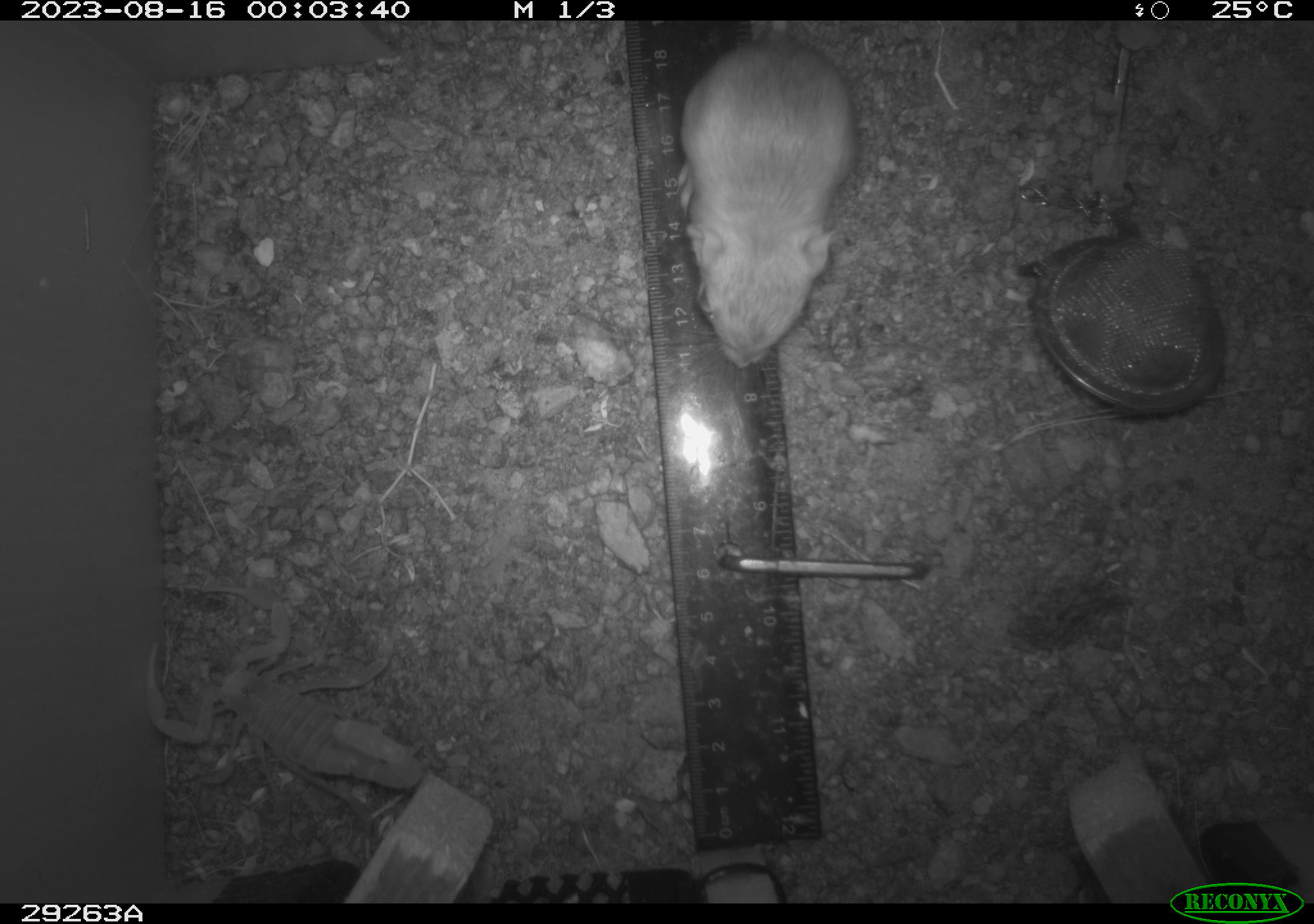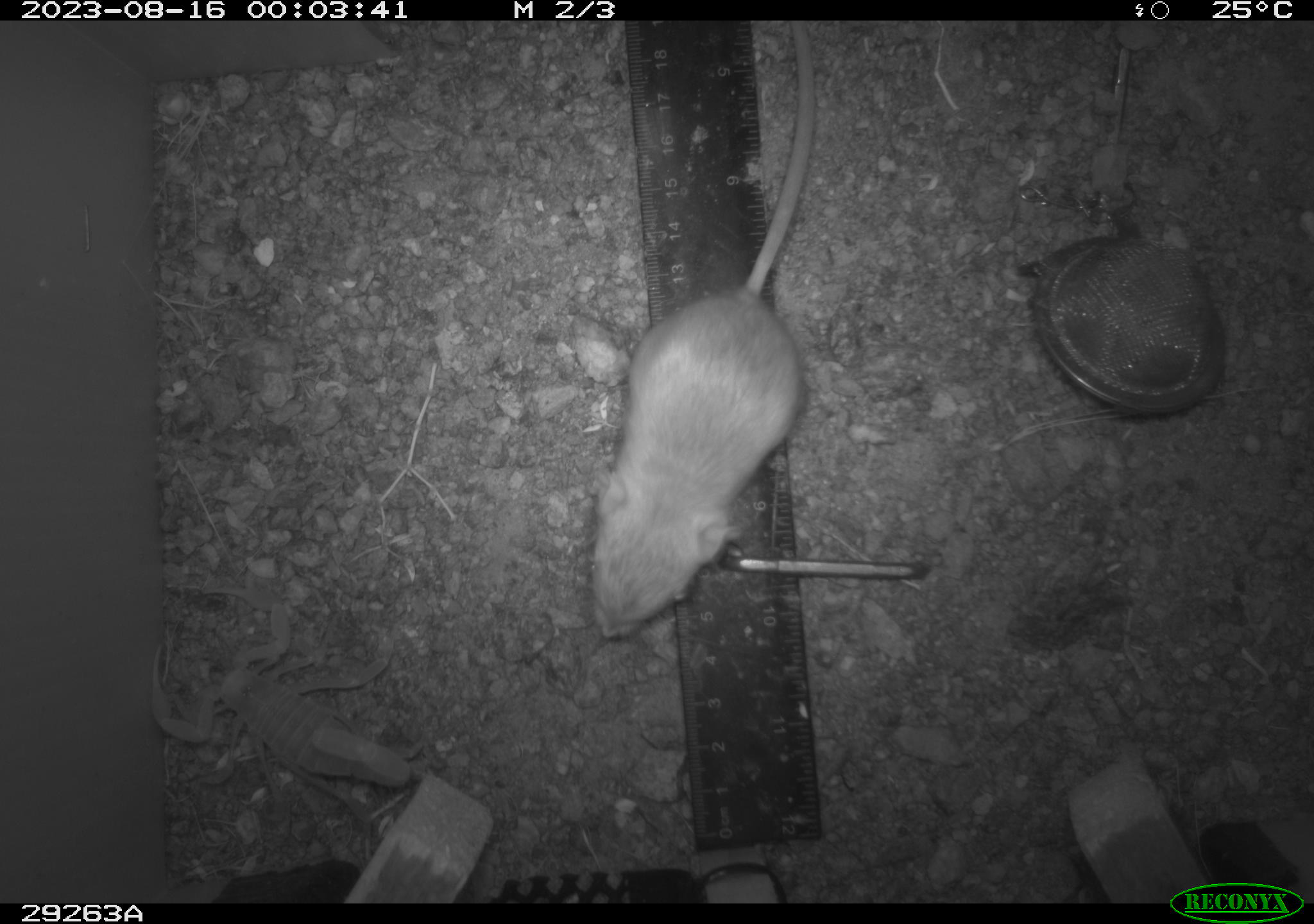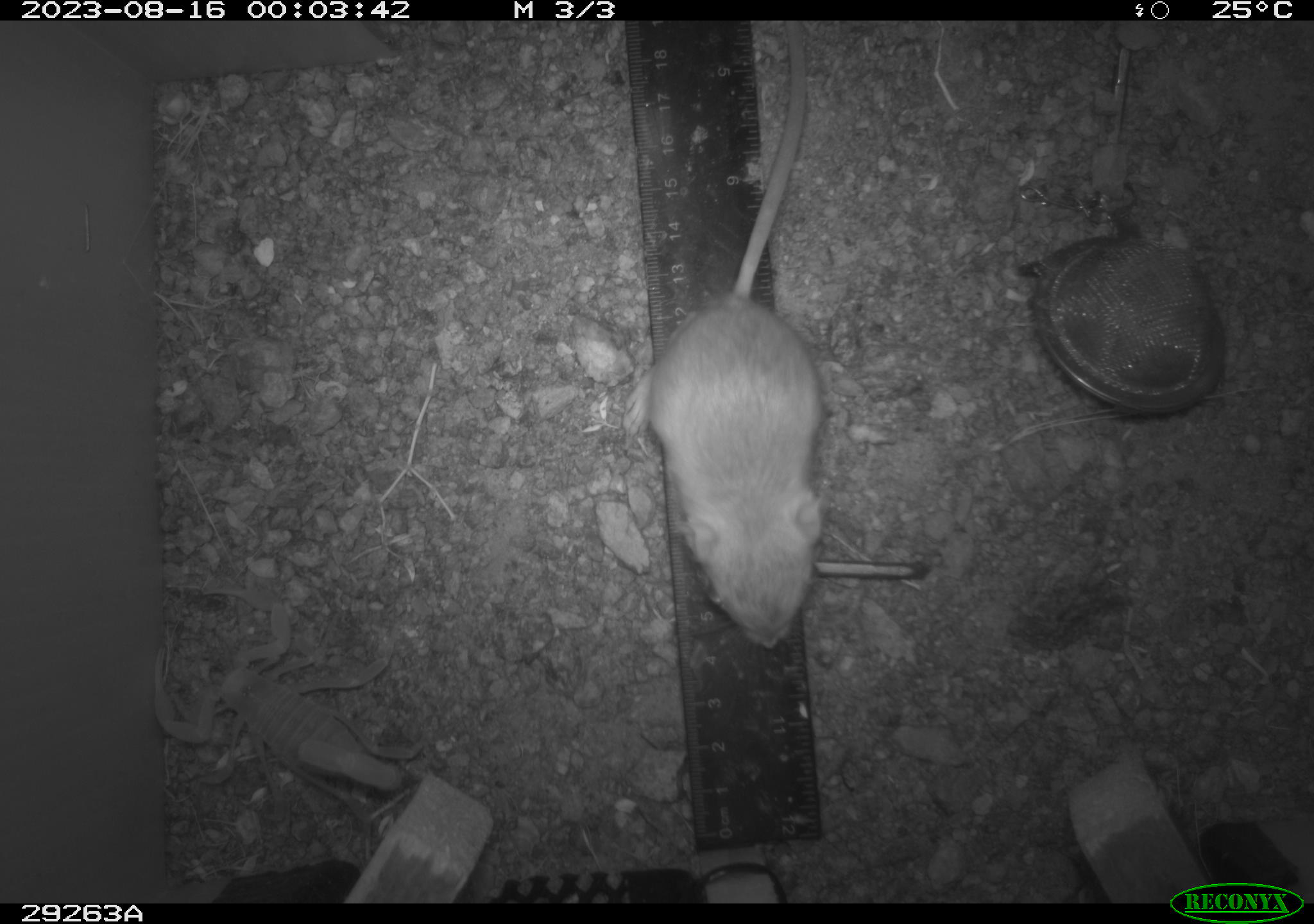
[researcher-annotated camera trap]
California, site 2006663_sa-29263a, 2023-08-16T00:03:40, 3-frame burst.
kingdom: Animalia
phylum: Chordata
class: Mammalia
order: Rodentia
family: Heteromyidae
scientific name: Heteromyidae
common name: kangaroo rats and pocket mice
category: heteromyidae family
Heteromyidae family (kangaroo rats and pocket mice) (Heteromyidae).